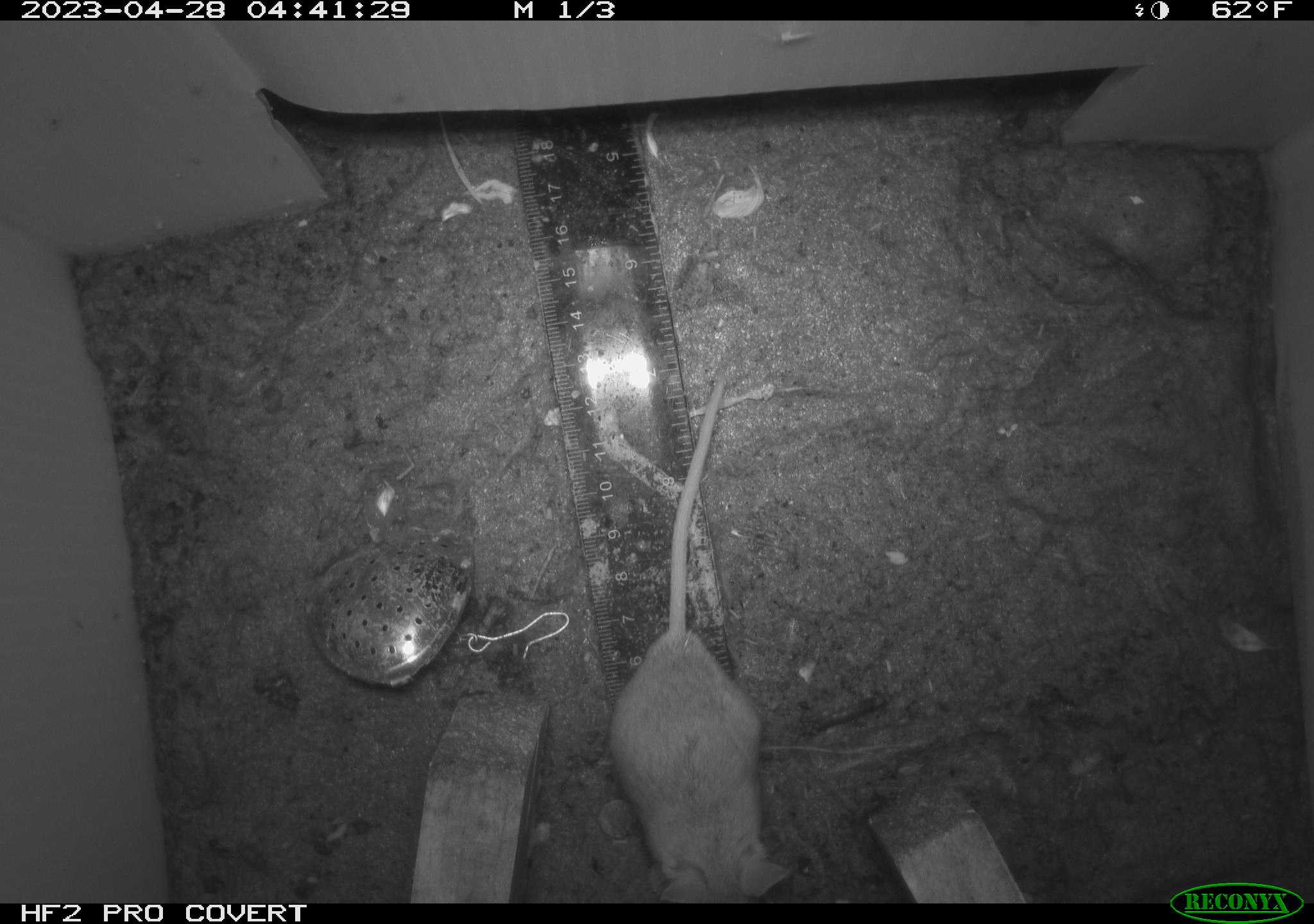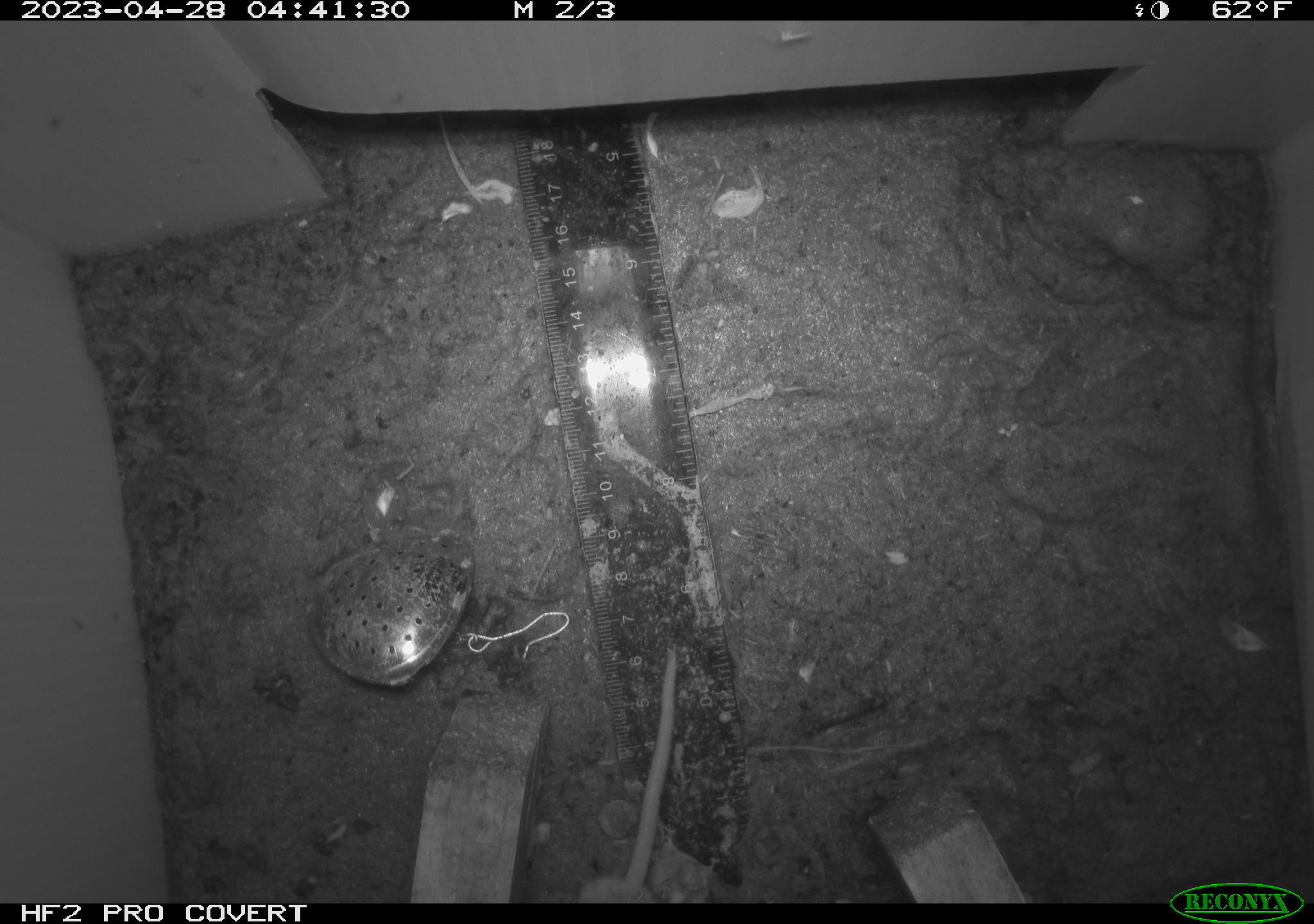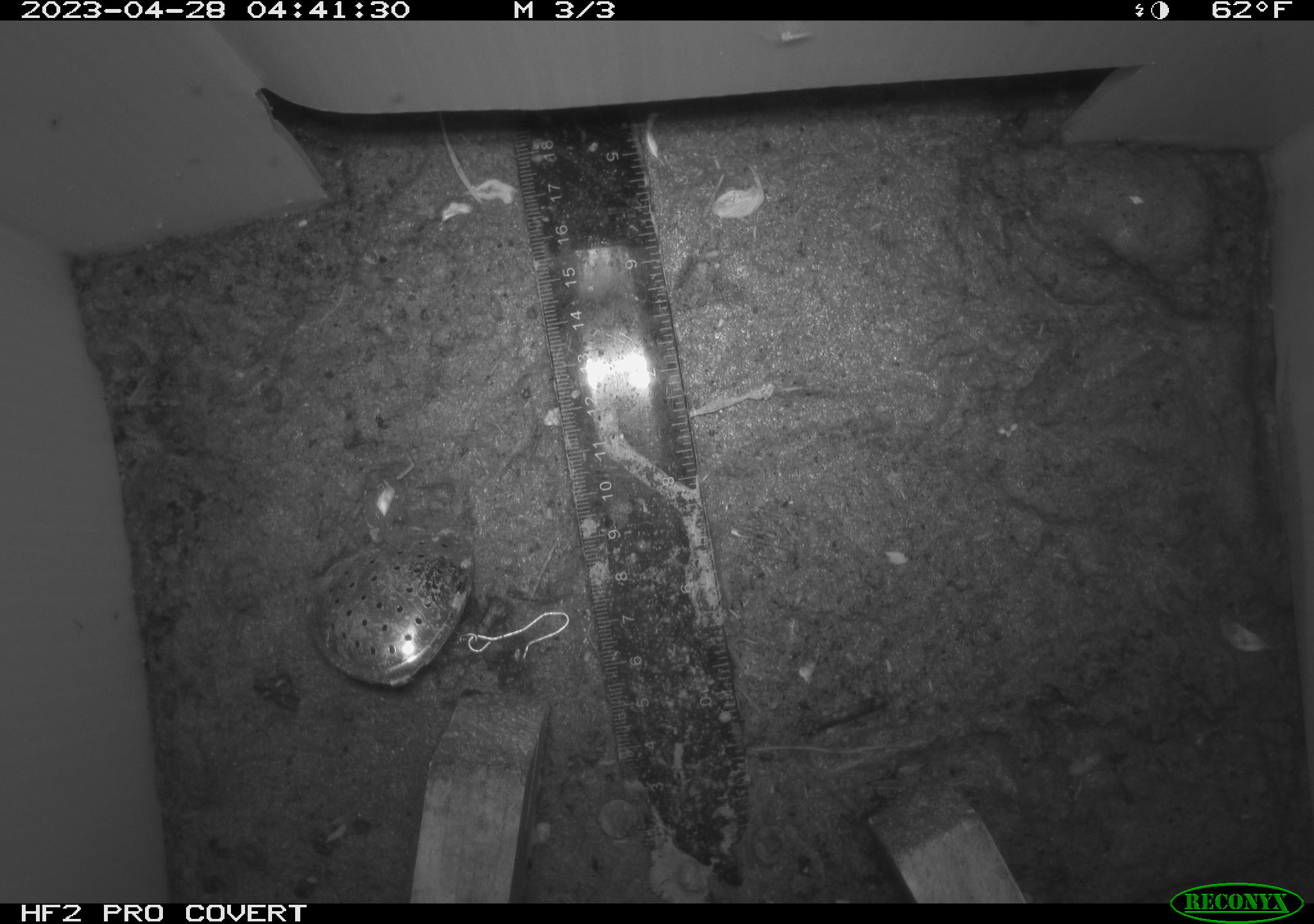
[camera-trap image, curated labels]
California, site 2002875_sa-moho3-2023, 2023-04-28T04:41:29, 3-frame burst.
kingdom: Animalia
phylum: Chordata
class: Mammalia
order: Rodentia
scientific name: Rodentia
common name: mouse species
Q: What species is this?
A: Mouse species (Rodentia).